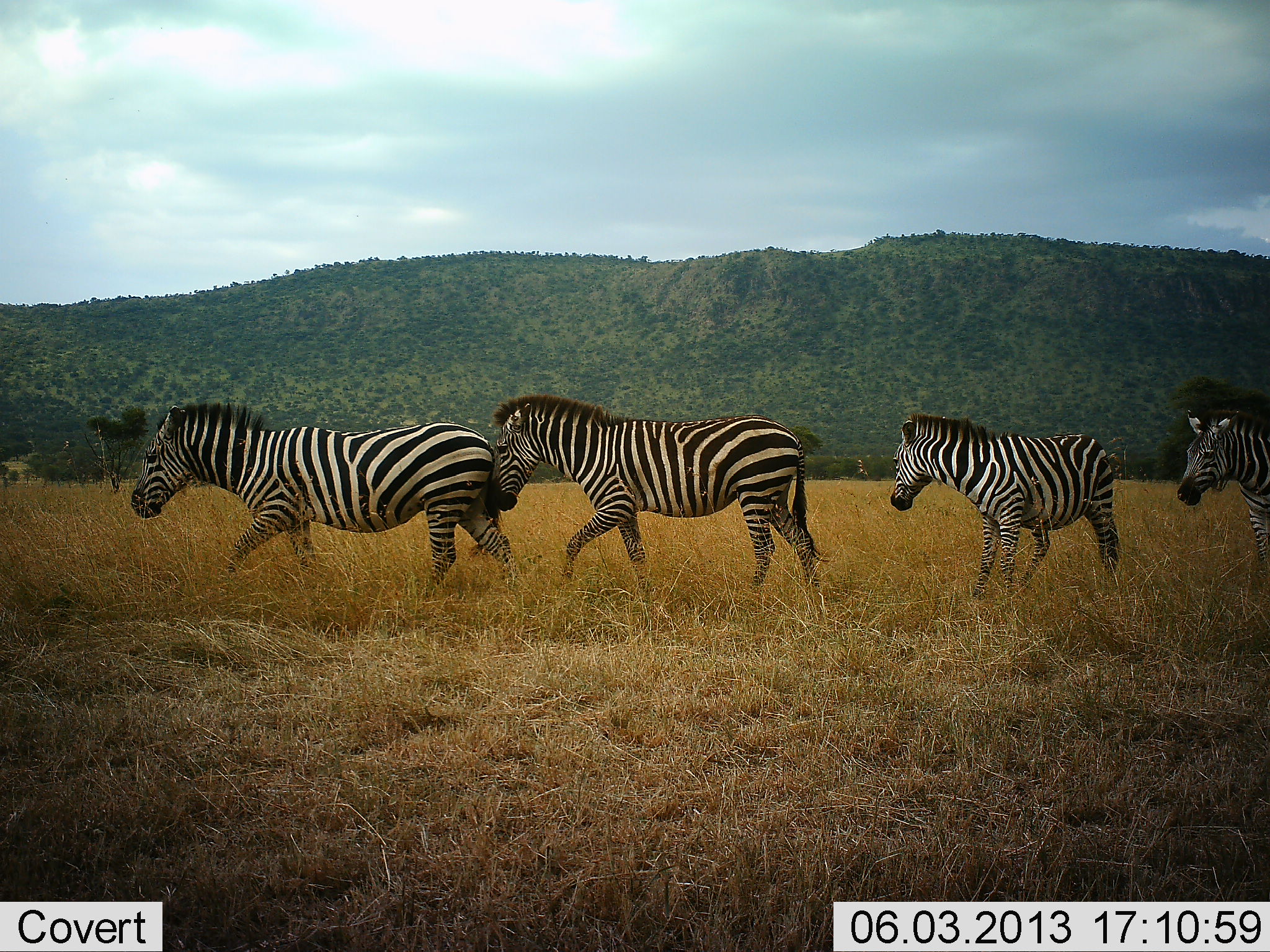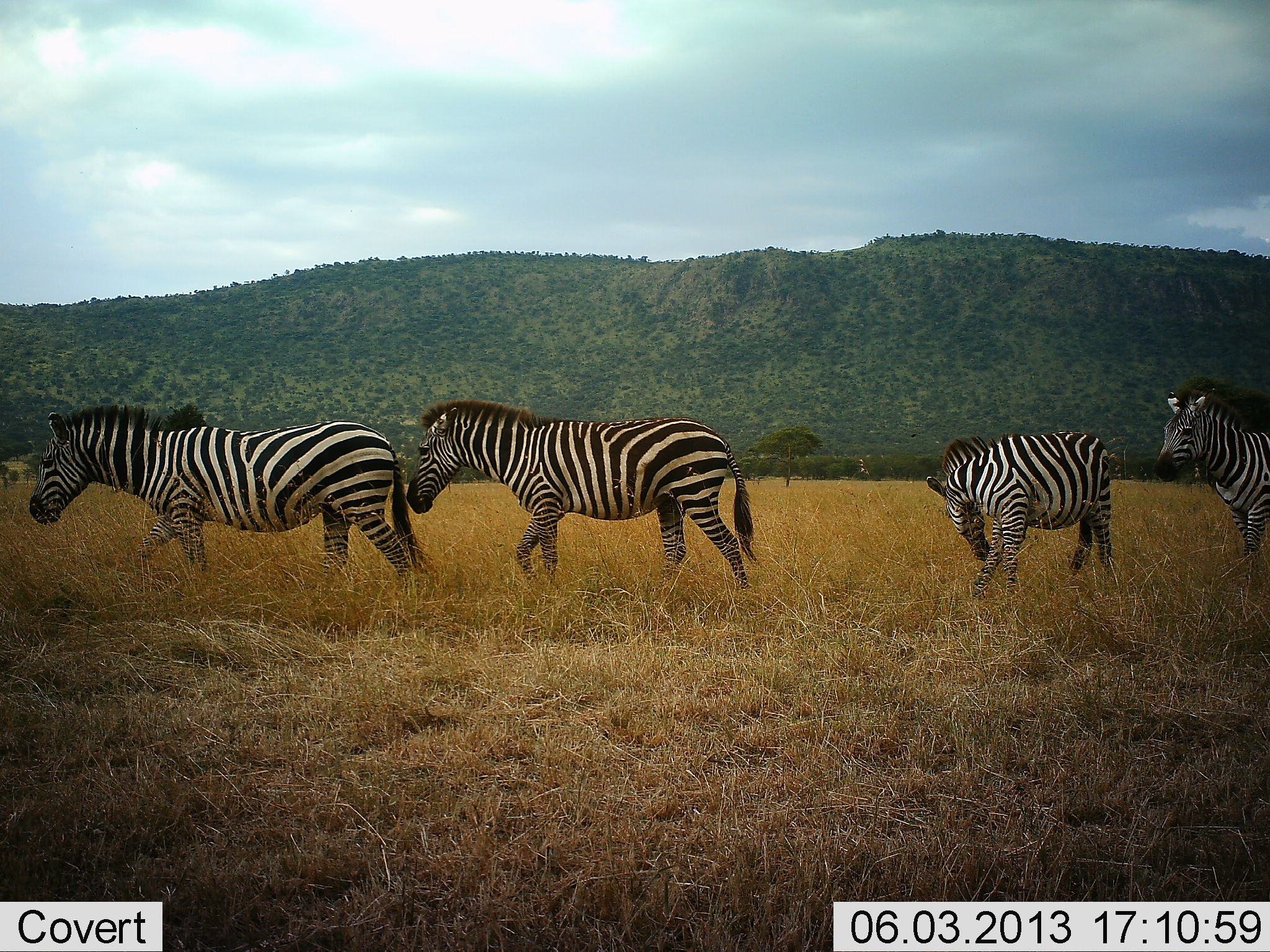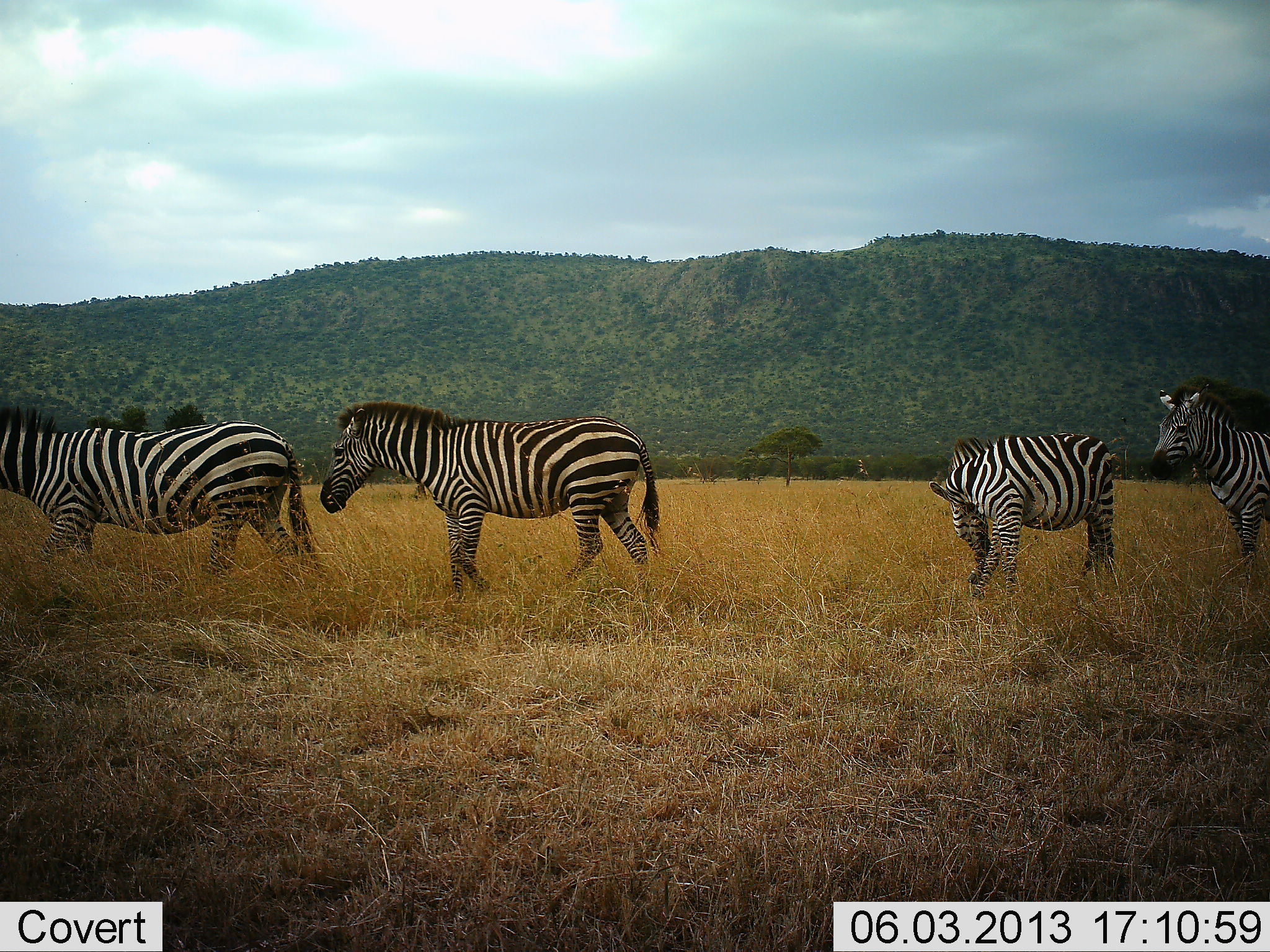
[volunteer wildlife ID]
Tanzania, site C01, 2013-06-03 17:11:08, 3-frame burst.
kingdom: Animalia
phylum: Chordata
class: Mammalia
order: Perissodactyla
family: Equidae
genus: Equus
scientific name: Equus quagga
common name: plains zebra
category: zebra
Zebra (plains zebra) (Equus quagga), count 4. Behavior (volunteer vote fractions): standing 30%, resting 0%, moving 90%, interacting 0%. Young present (vote fraction): 0%. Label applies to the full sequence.